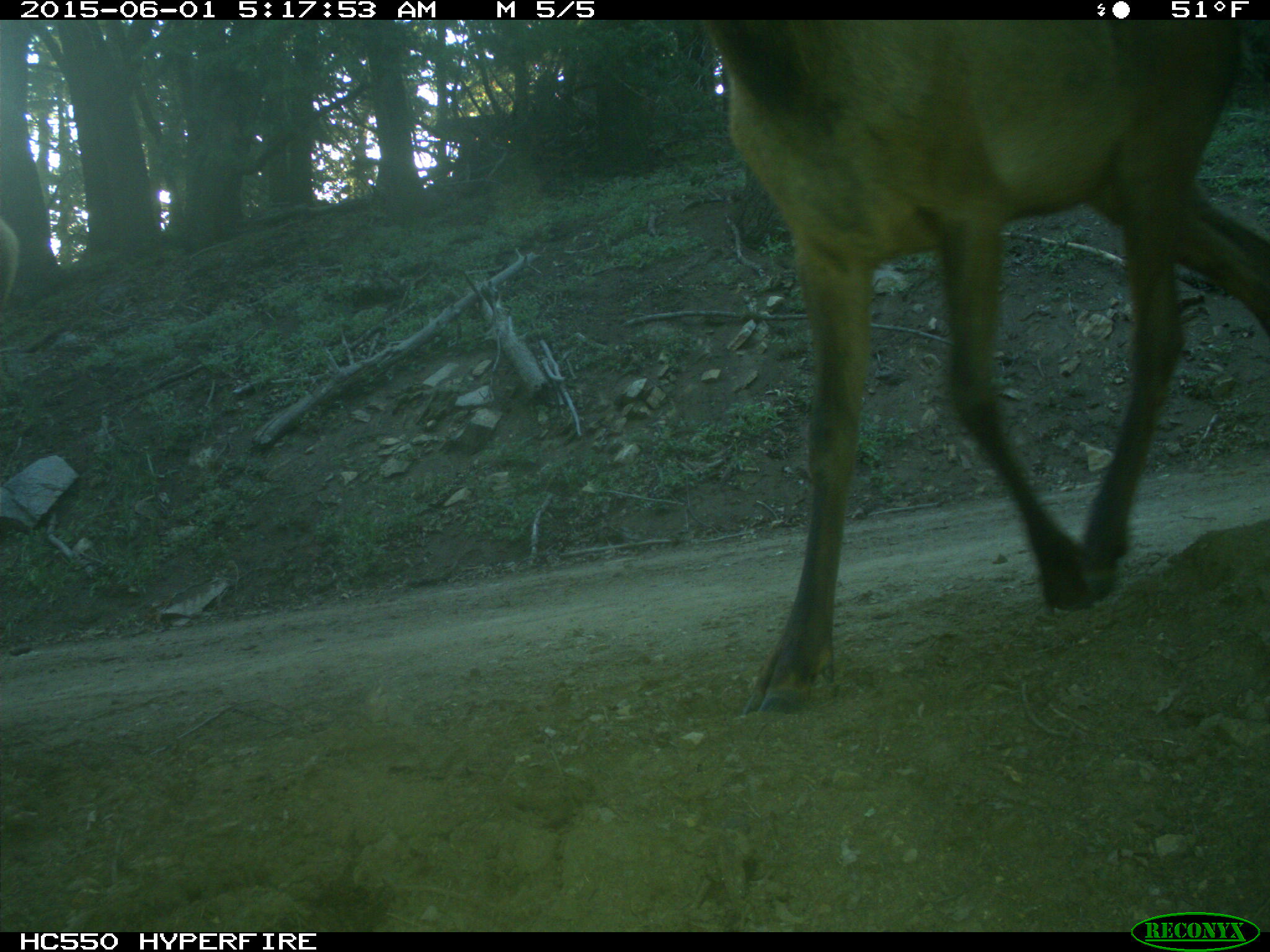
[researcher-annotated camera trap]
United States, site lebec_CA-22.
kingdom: Animalia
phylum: Chordata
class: Mammalia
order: Artiodactyla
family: Cervidae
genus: Cervus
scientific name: Cervus canadensis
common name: elk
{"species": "Cervus canadensis (elk)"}